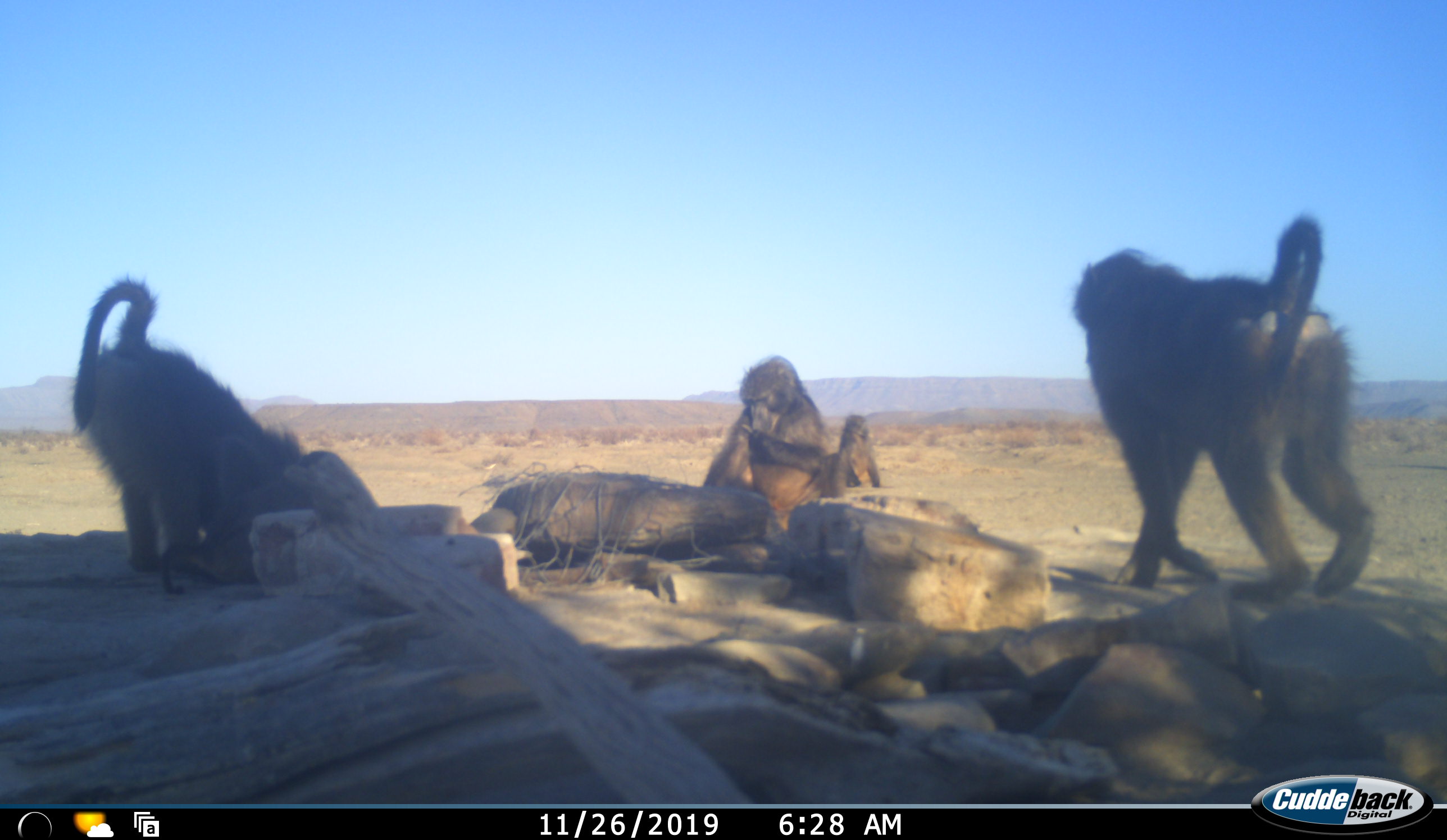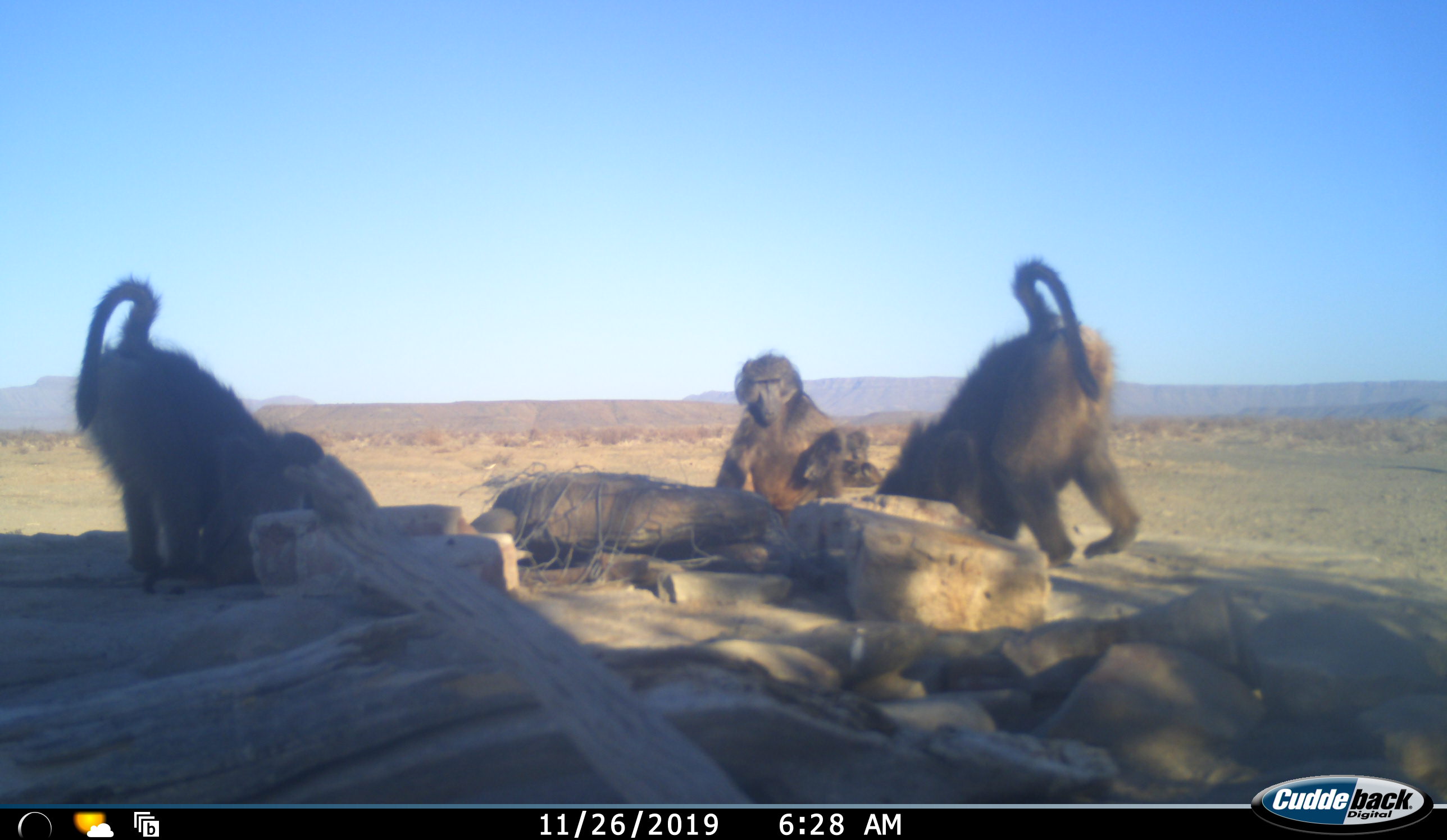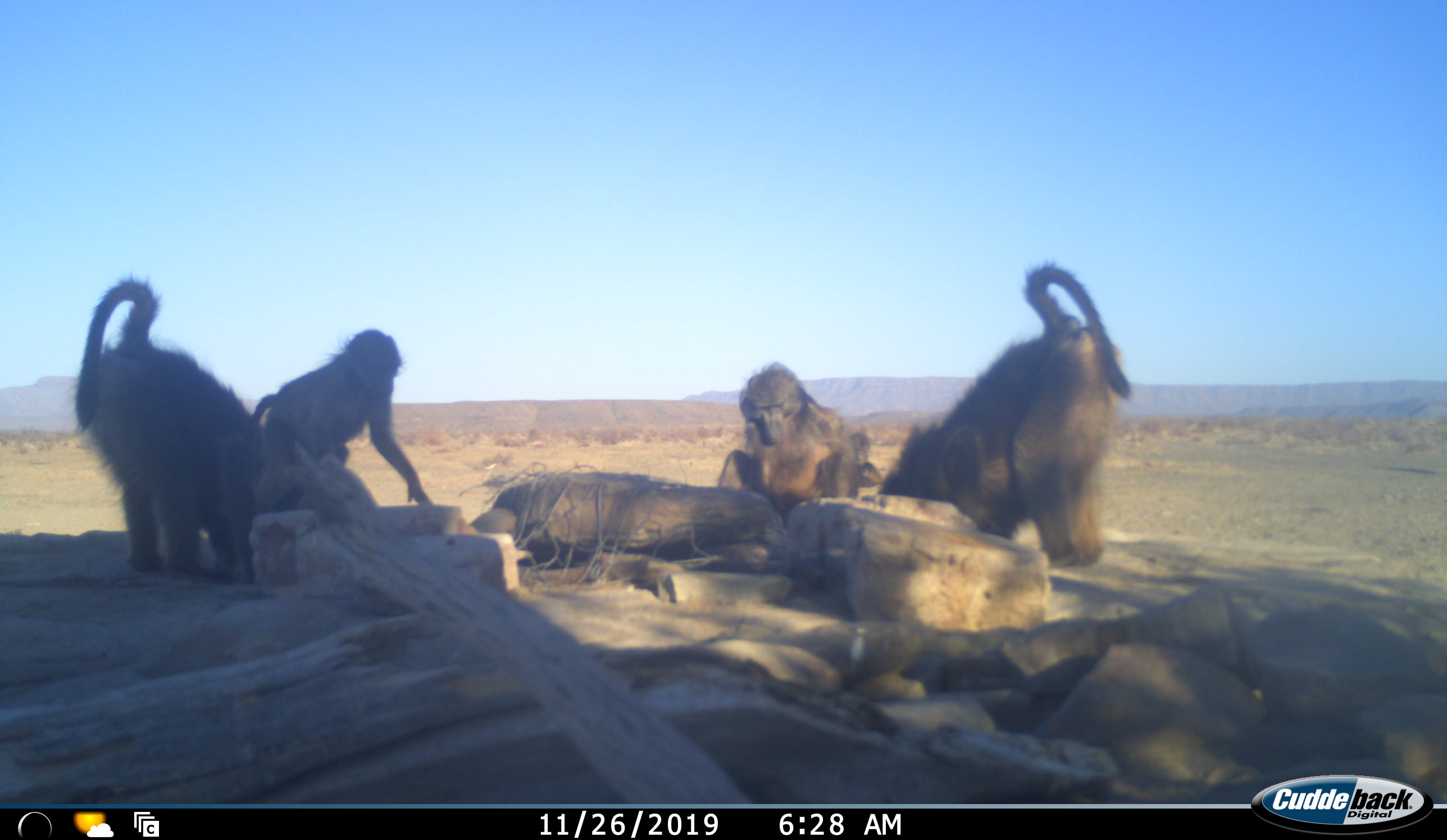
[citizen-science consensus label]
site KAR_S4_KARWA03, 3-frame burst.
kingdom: Animalia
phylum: Chordata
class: Mammalia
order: Primates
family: Cercopithecidae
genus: Papio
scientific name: Papio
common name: baboon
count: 5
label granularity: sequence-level